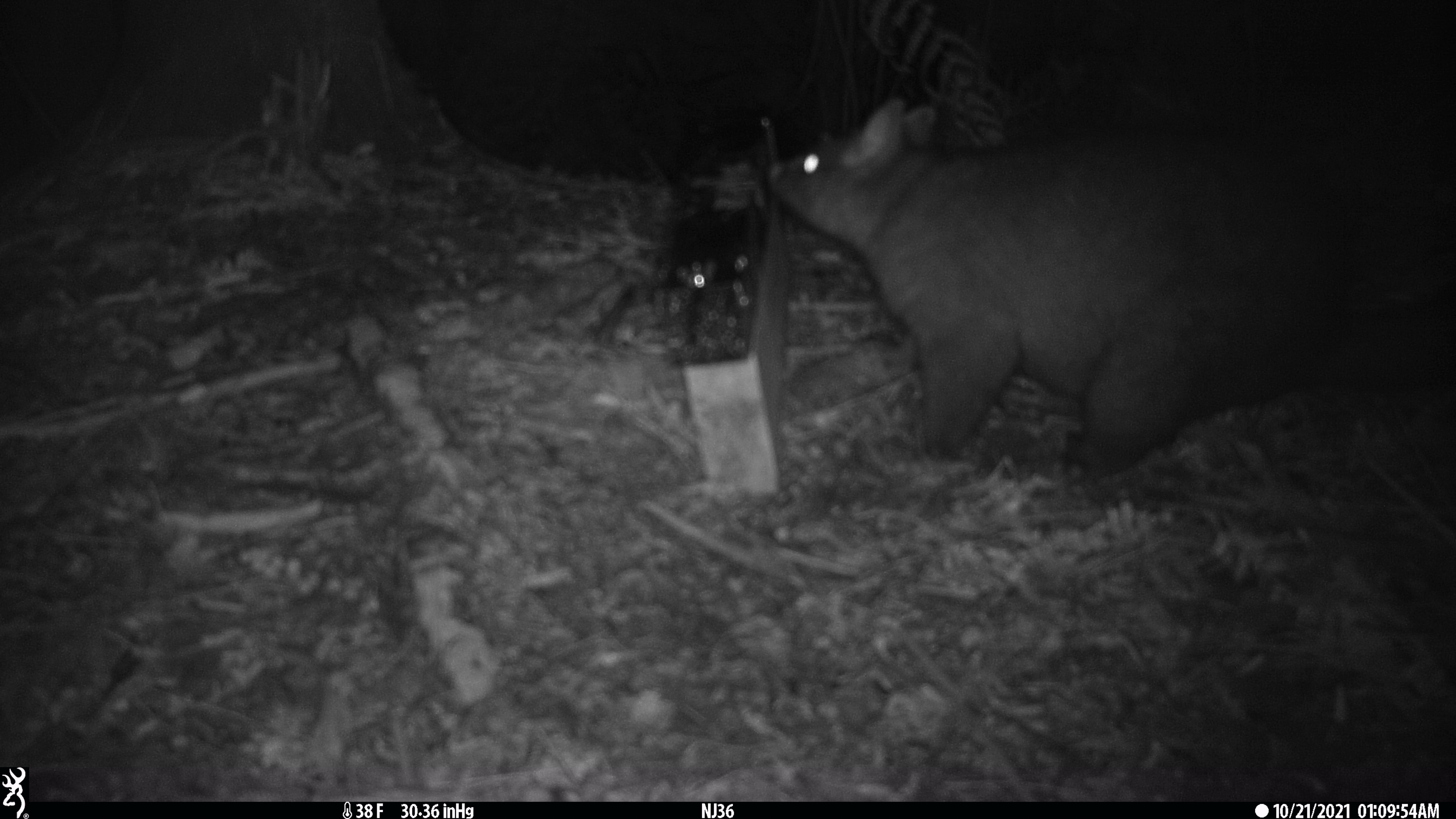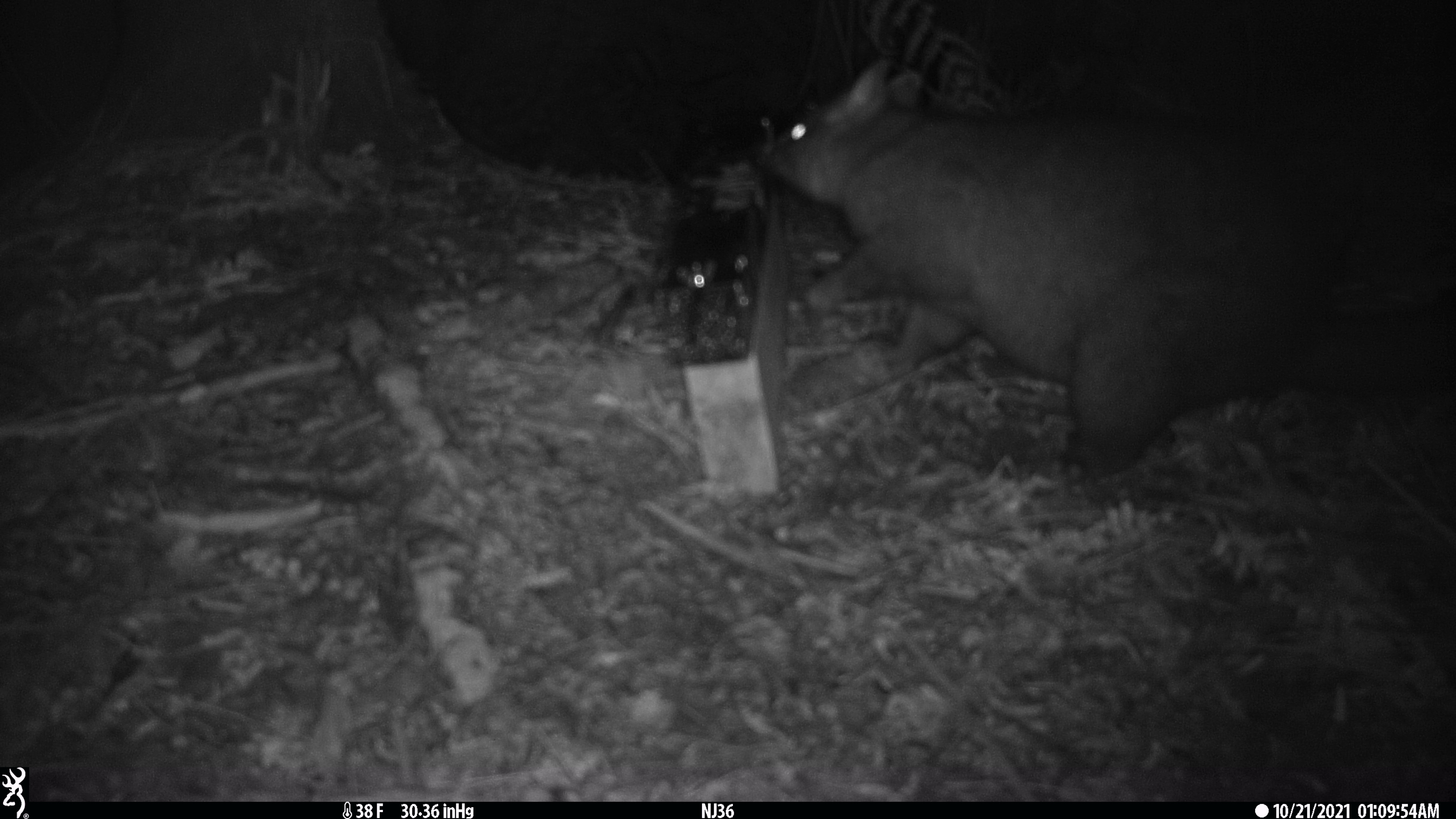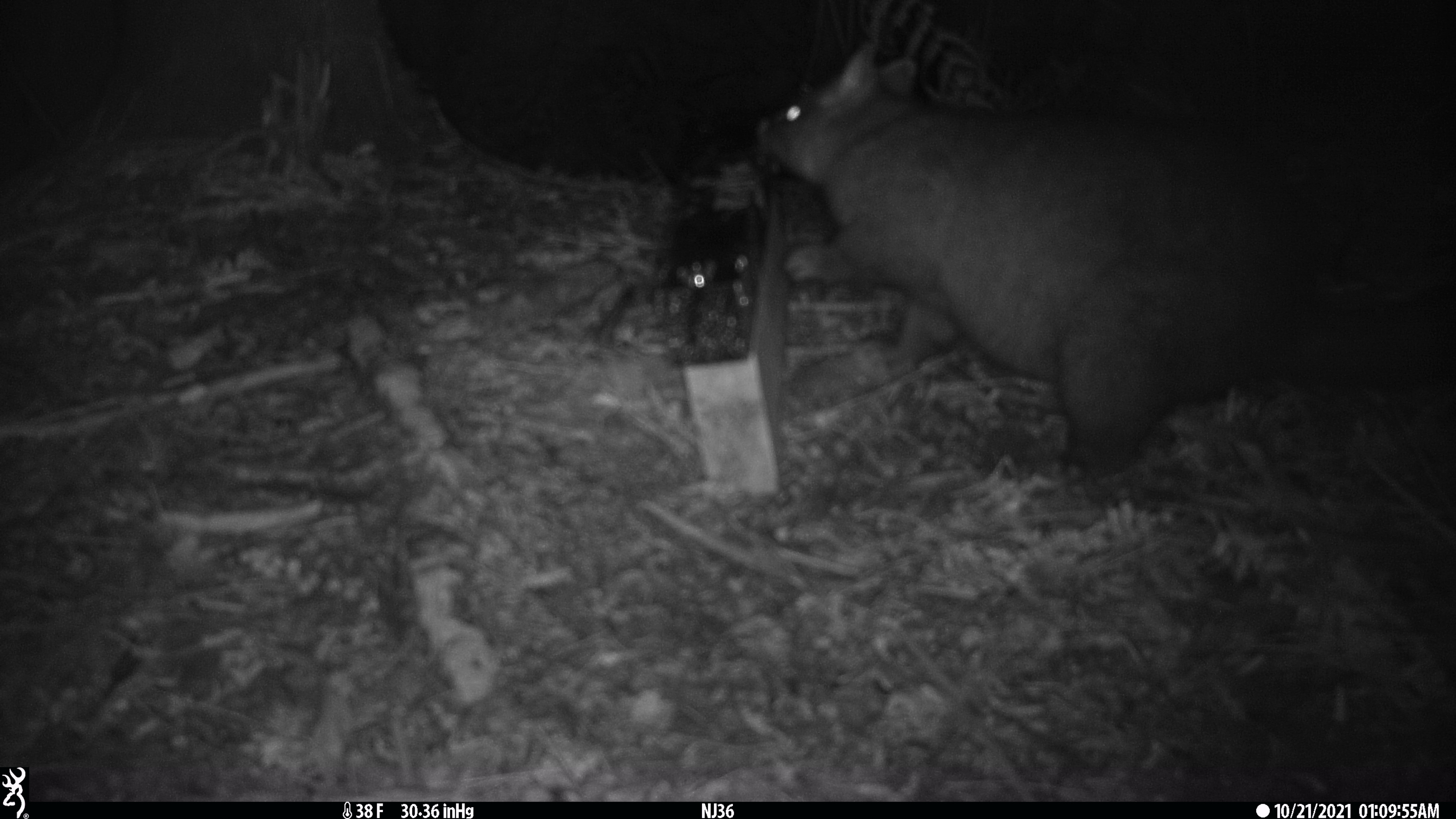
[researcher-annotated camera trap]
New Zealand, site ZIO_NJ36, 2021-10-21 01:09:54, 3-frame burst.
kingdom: Animalia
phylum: Chordata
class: Mammalia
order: Diprotodontia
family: Phalangeridae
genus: Trichosurus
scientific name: Trichosurus vulpecula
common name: common brushtail possum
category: possum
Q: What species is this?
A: Possum (common brushtail possum) (Trichosurus vulpecula).